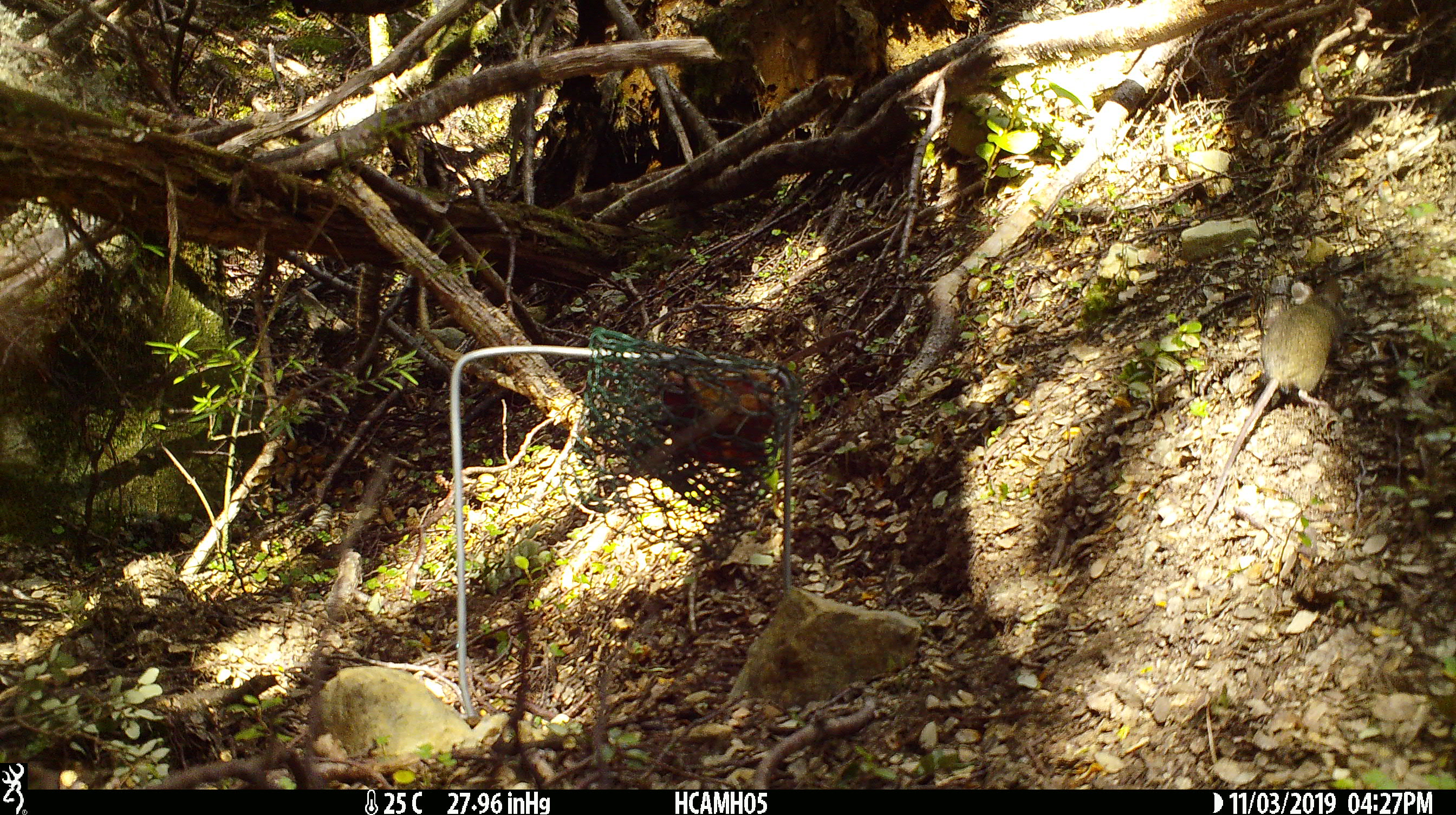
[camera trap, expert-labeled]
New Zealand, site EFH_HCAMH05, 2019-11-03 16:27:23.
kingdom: Animalia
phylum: Chordata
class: Mammalia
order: Rodentia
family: Muridae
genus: Mus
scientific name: Mus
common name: mouse